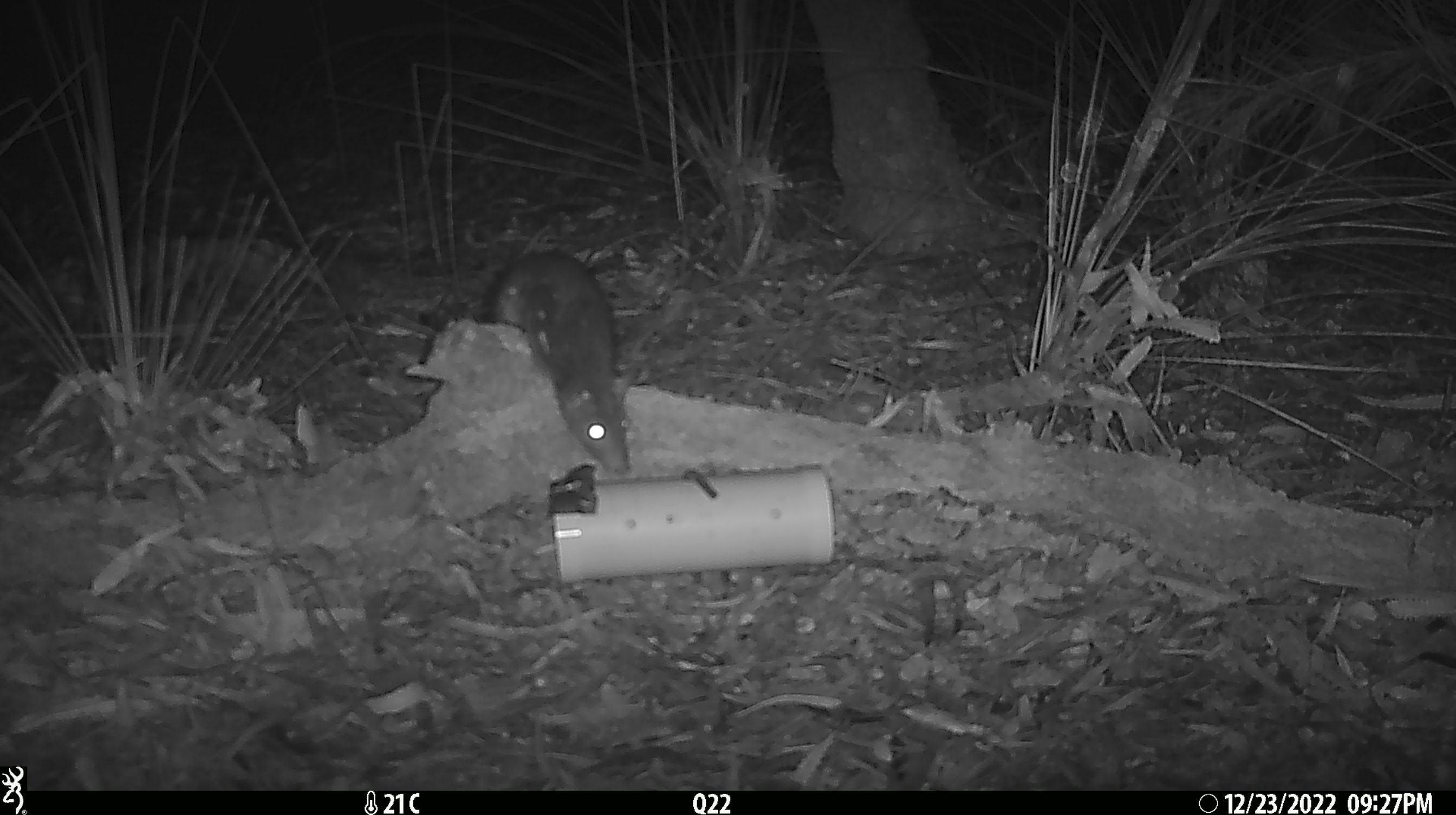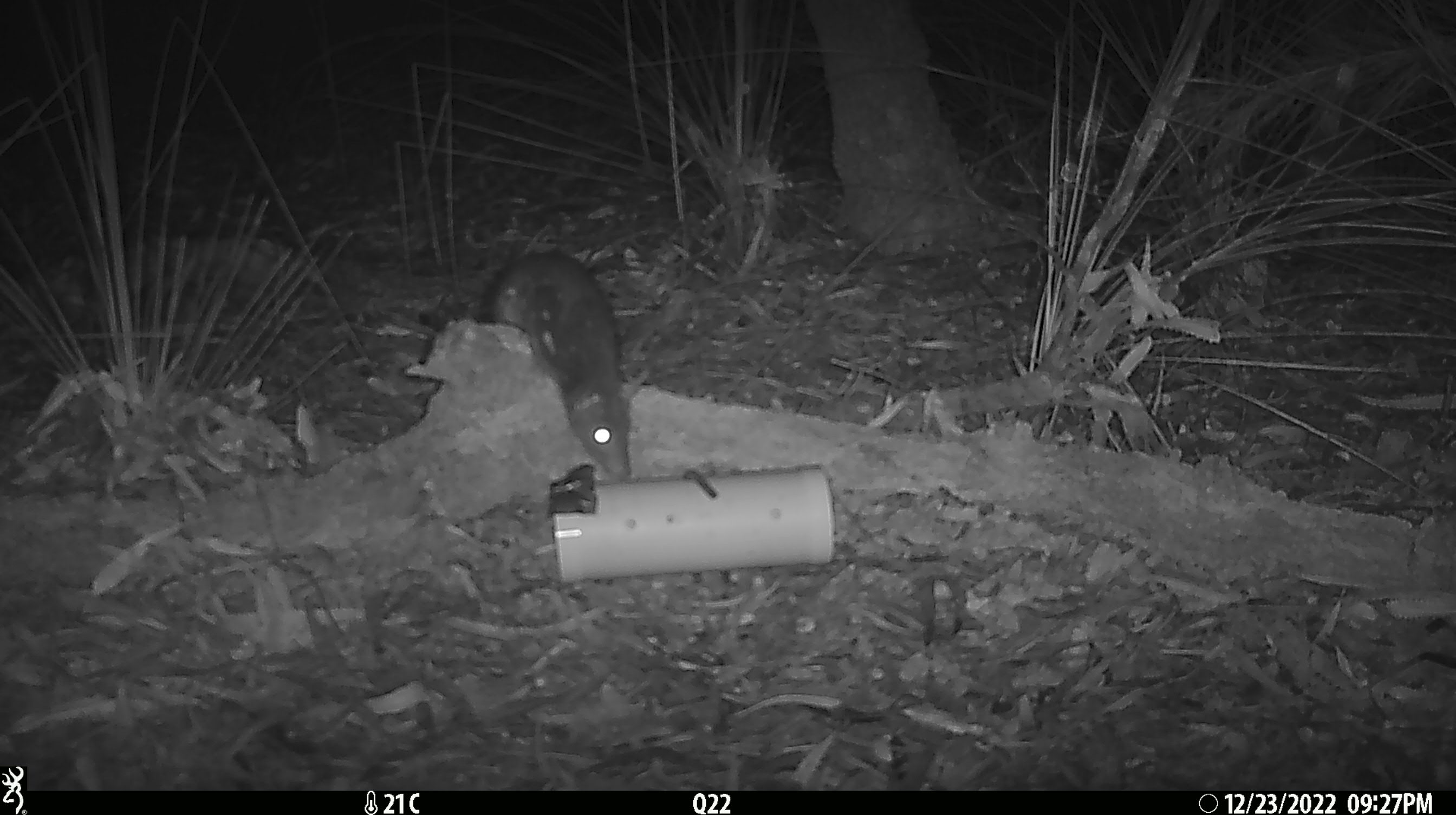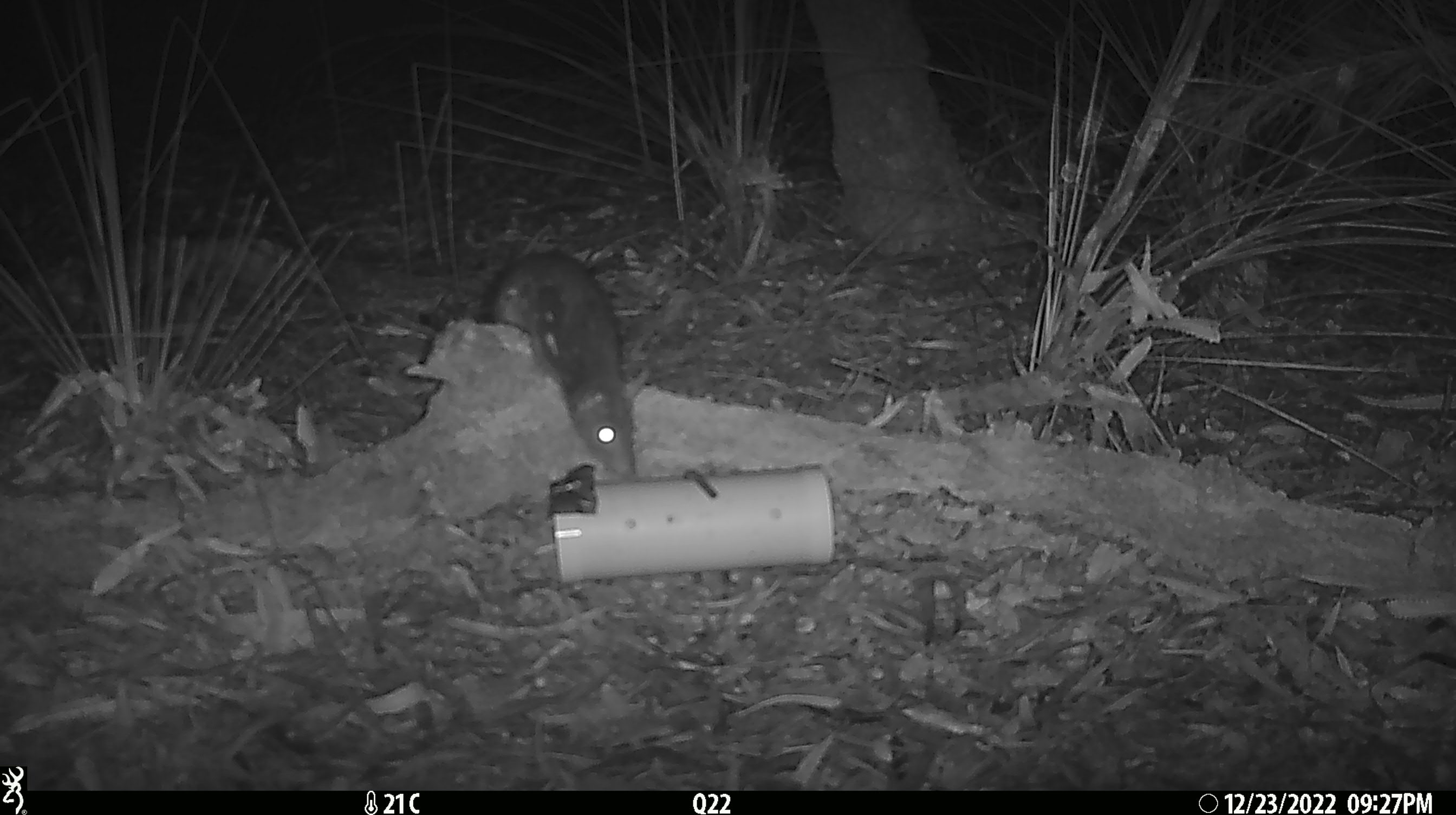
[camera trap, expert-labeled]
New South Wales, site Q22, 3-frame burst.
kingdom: Animalia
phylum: Chordata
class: Mammalia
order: Dasyuromorphia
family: Dasyuridae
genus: Dasyurus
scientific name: Dasyurus maculatus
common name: spotted-tailed quoll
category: quoll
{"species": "quoll (spotted-tailed quoll) (Dasyurus maculatus)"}